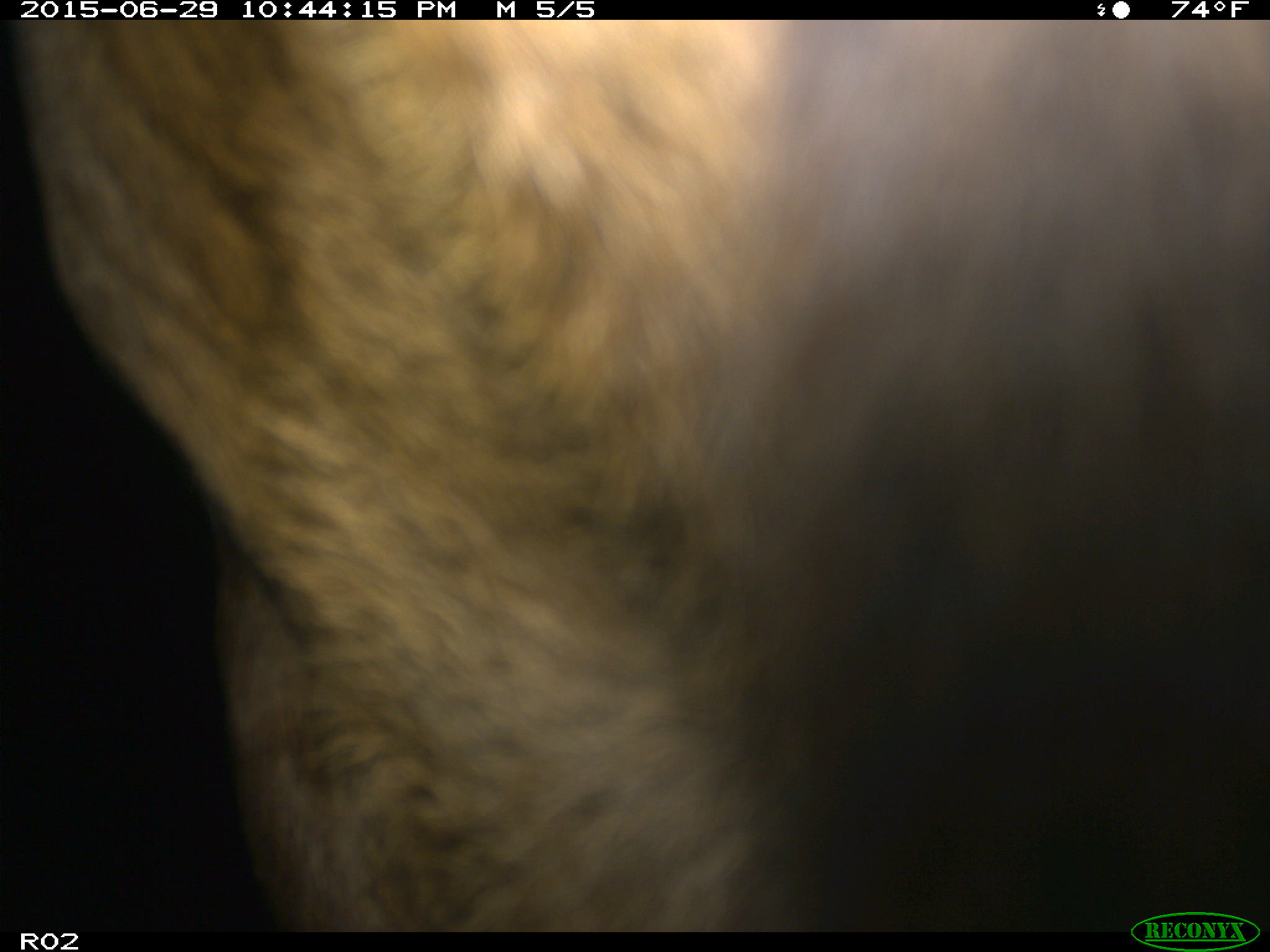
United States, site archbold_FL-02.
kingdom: Animalia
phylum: Chordata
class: Mammalia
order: Artiodactyla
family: Bovidae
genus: Bos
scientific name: Bos taurus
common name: domestic cow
Bos taurus (domestic cow).